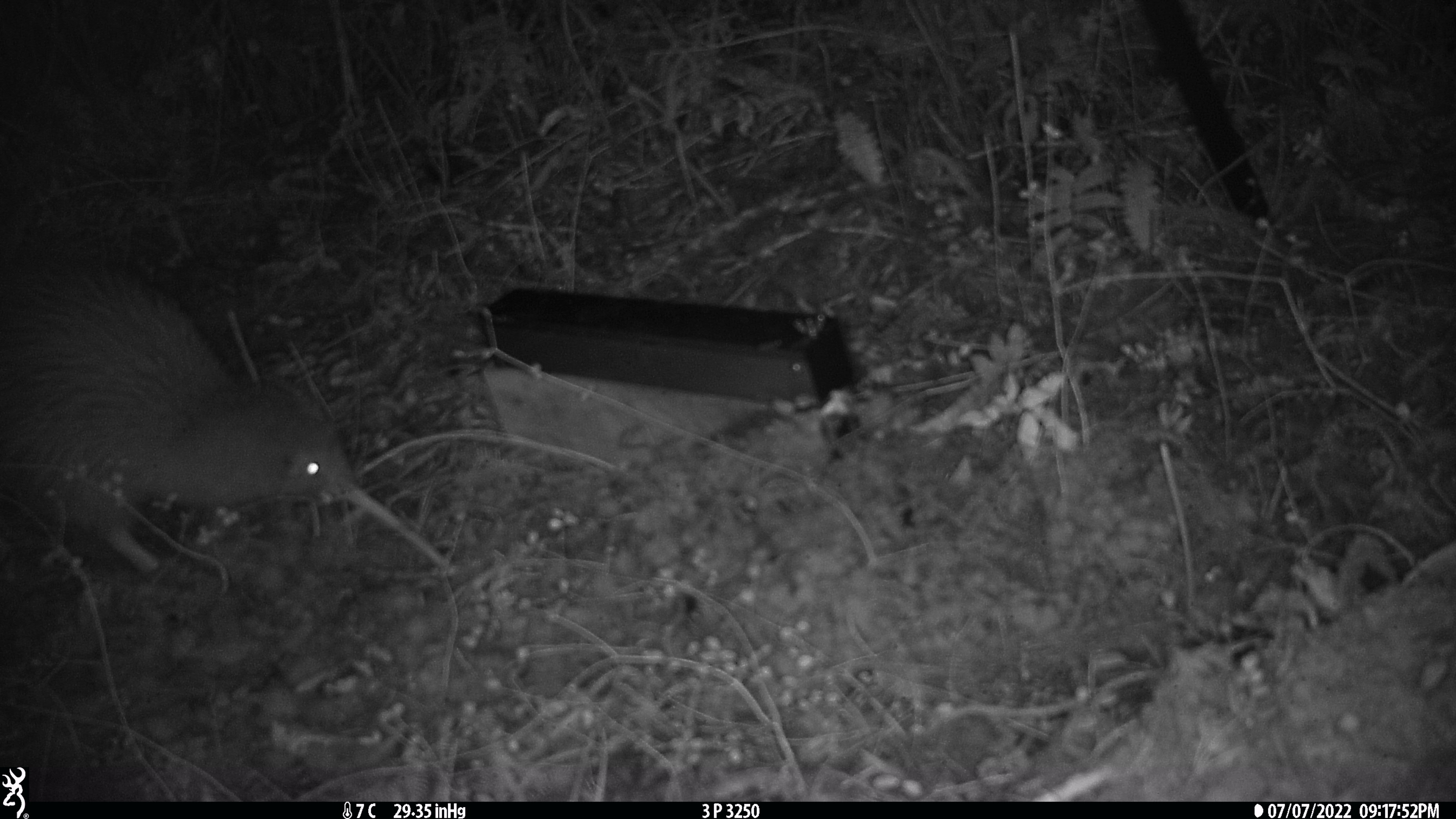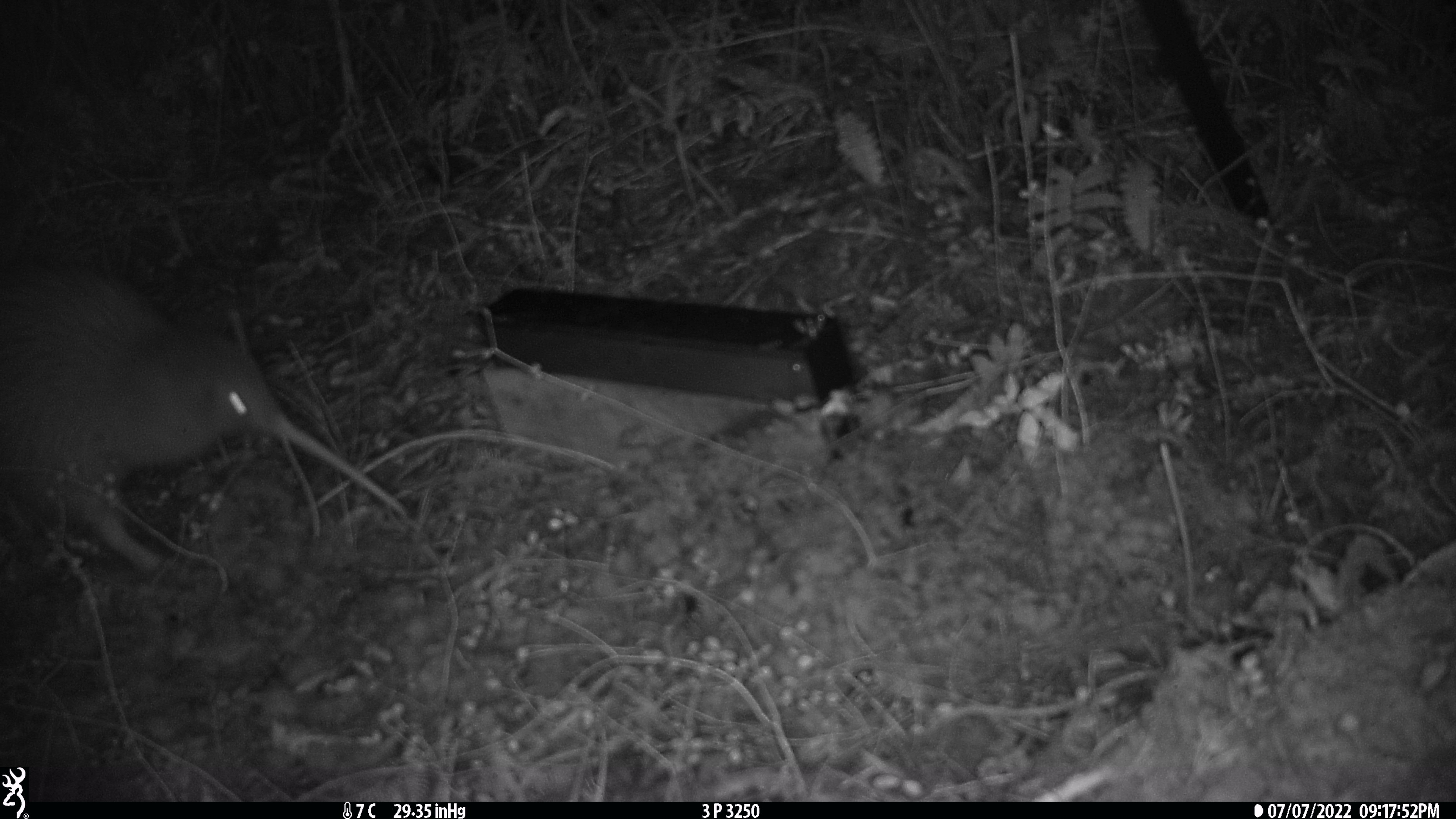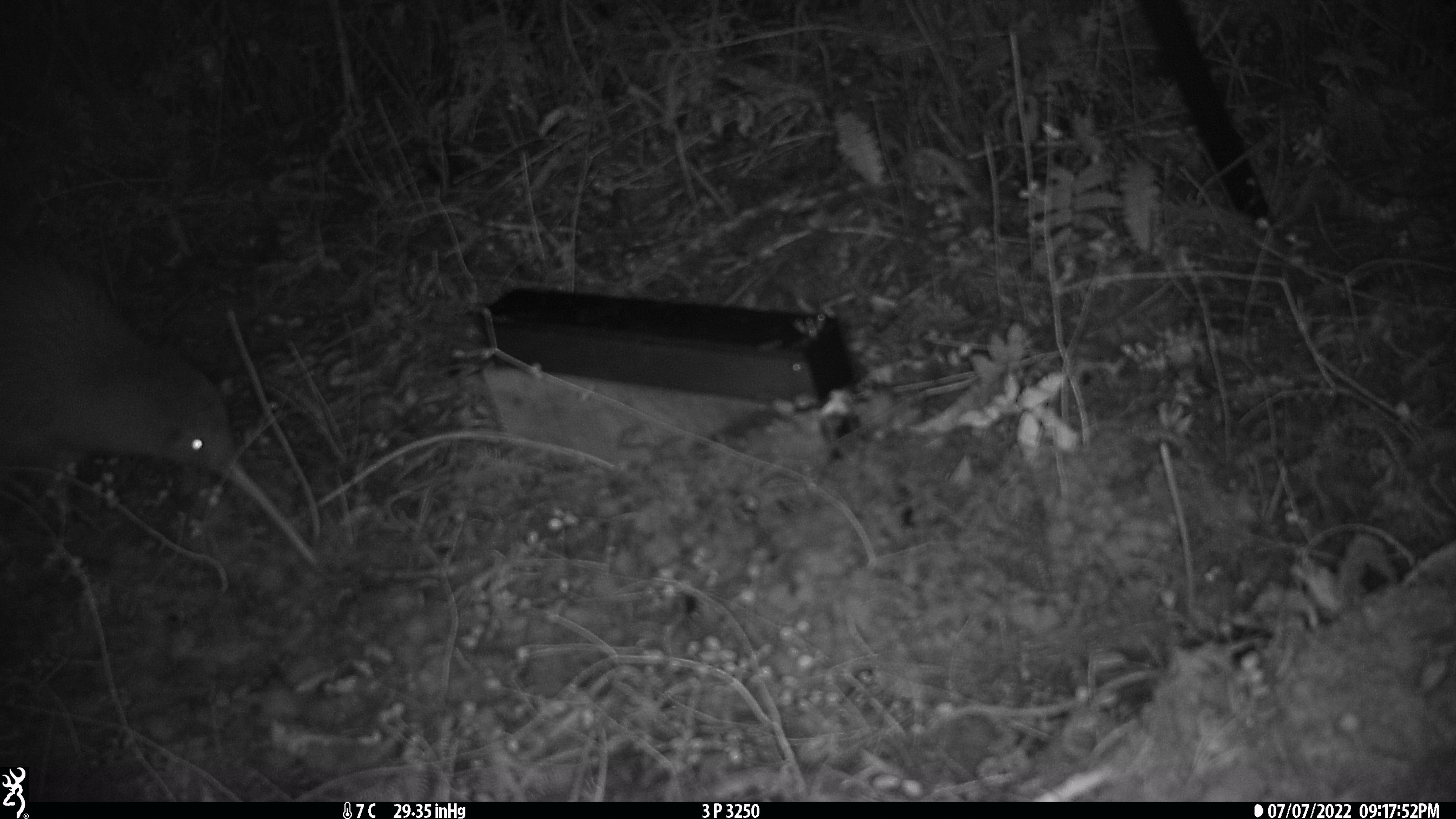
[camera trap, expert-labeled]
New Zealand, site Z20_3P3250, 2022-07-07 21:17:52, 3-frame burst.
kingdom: Animalia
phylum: Chordata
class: Aves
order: Apterygiformes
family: Apterygidae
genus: Apteryx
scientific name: Apteryx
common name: kiwi